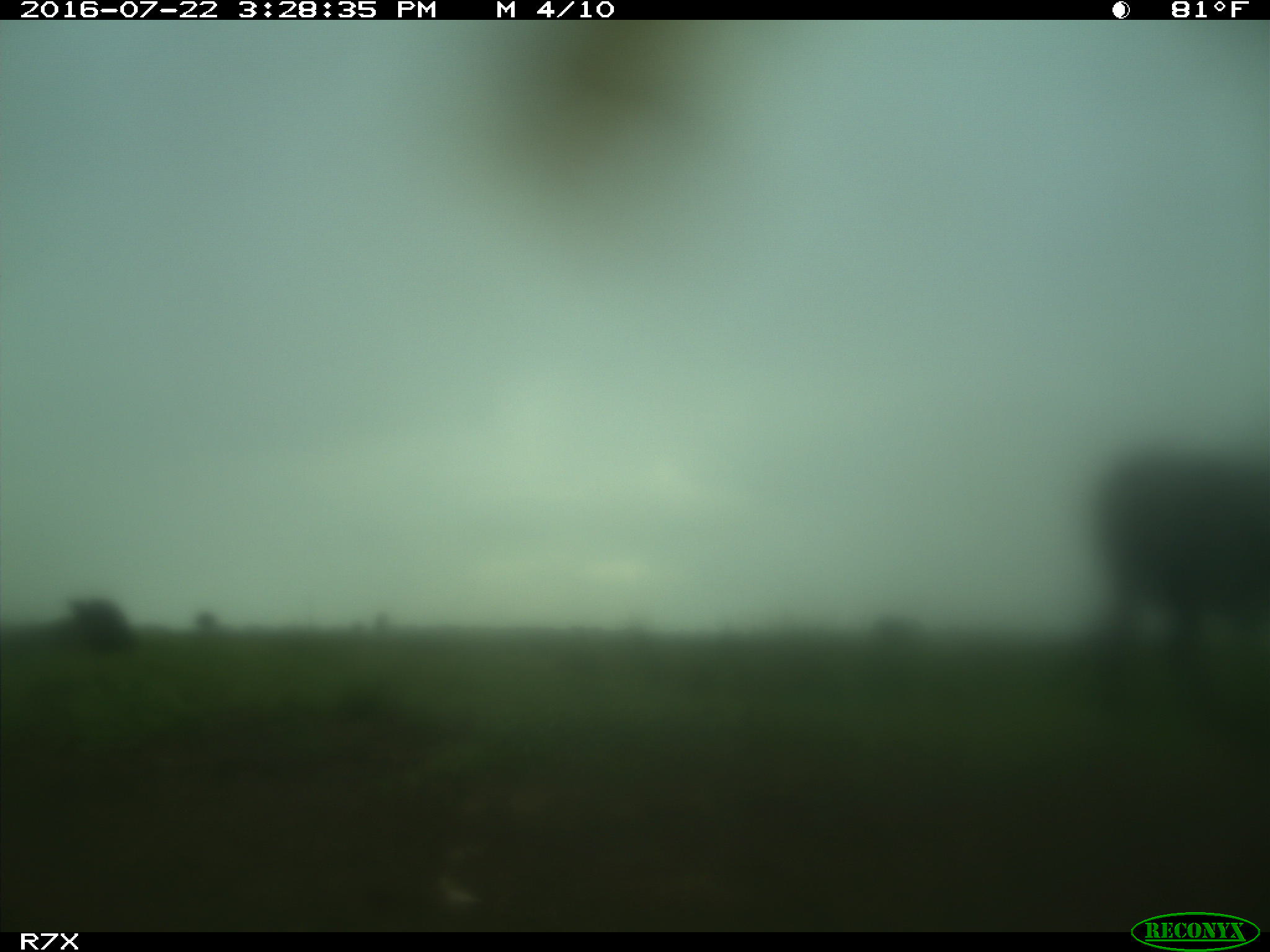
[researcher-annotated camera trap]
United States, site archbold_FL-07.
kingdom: Animalia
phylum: Chordata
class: Mammalia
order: Artiodactyla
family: Bovidae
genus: Bos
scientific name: Bos taurus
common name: domestic cow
Bos taurus (domestic cow).